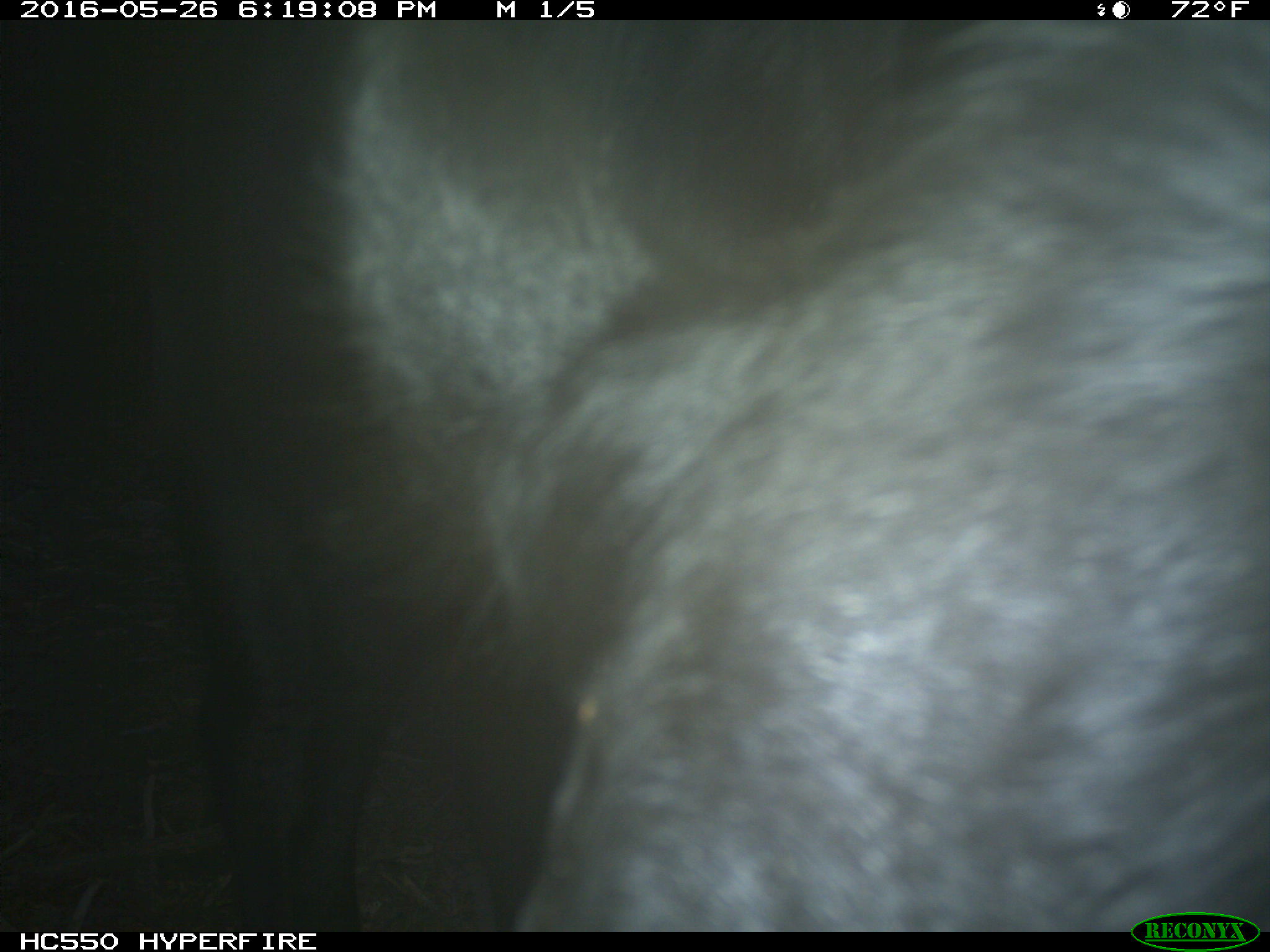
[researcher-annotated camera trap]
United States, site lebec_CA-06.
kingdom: Animalia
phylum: Chordata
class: Mammalia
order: Artiodactyla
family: Bovidae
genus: Bos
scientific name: Bos taurus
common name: domestic cow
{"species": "Bos taurus (domestic cow)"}